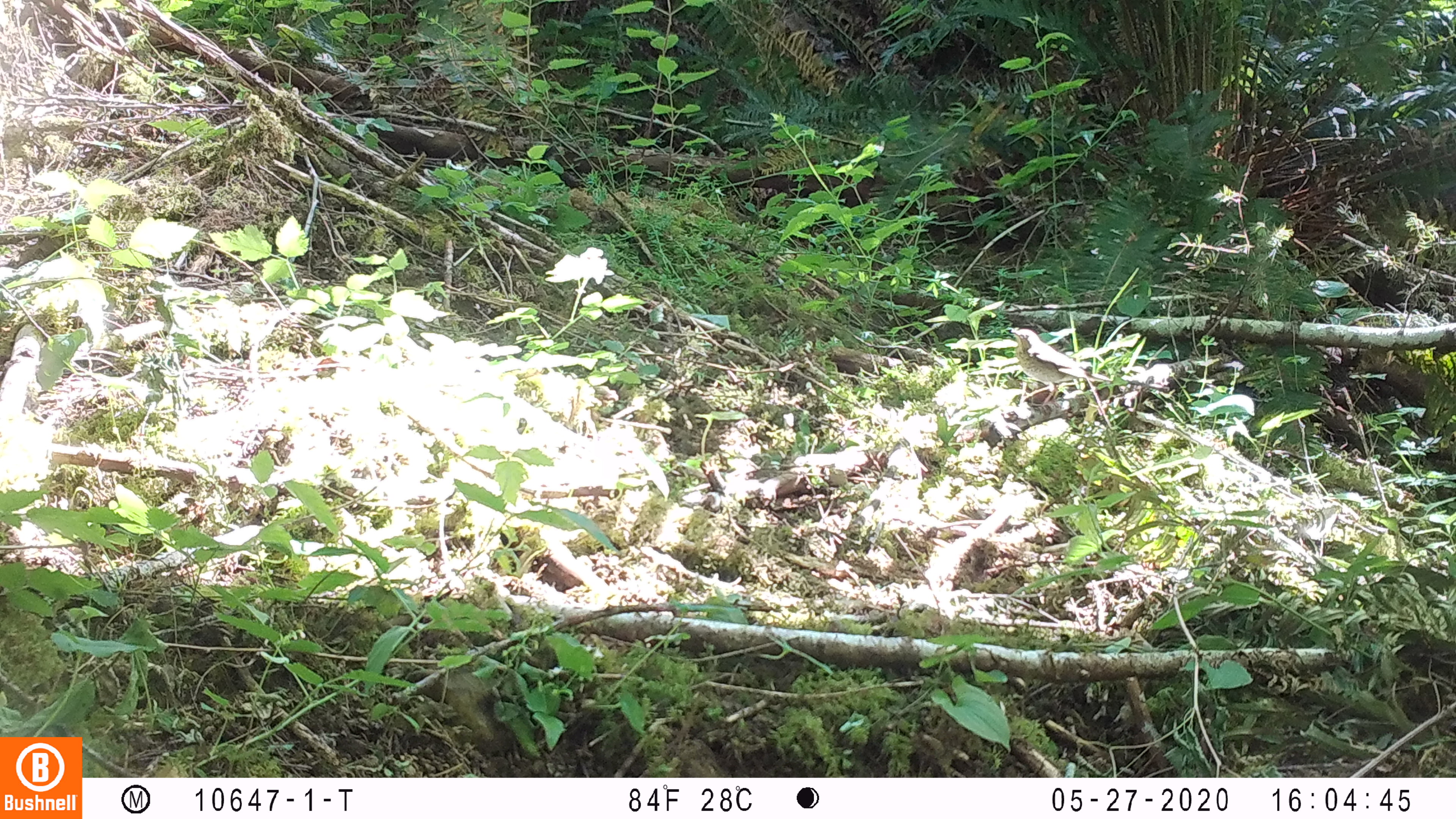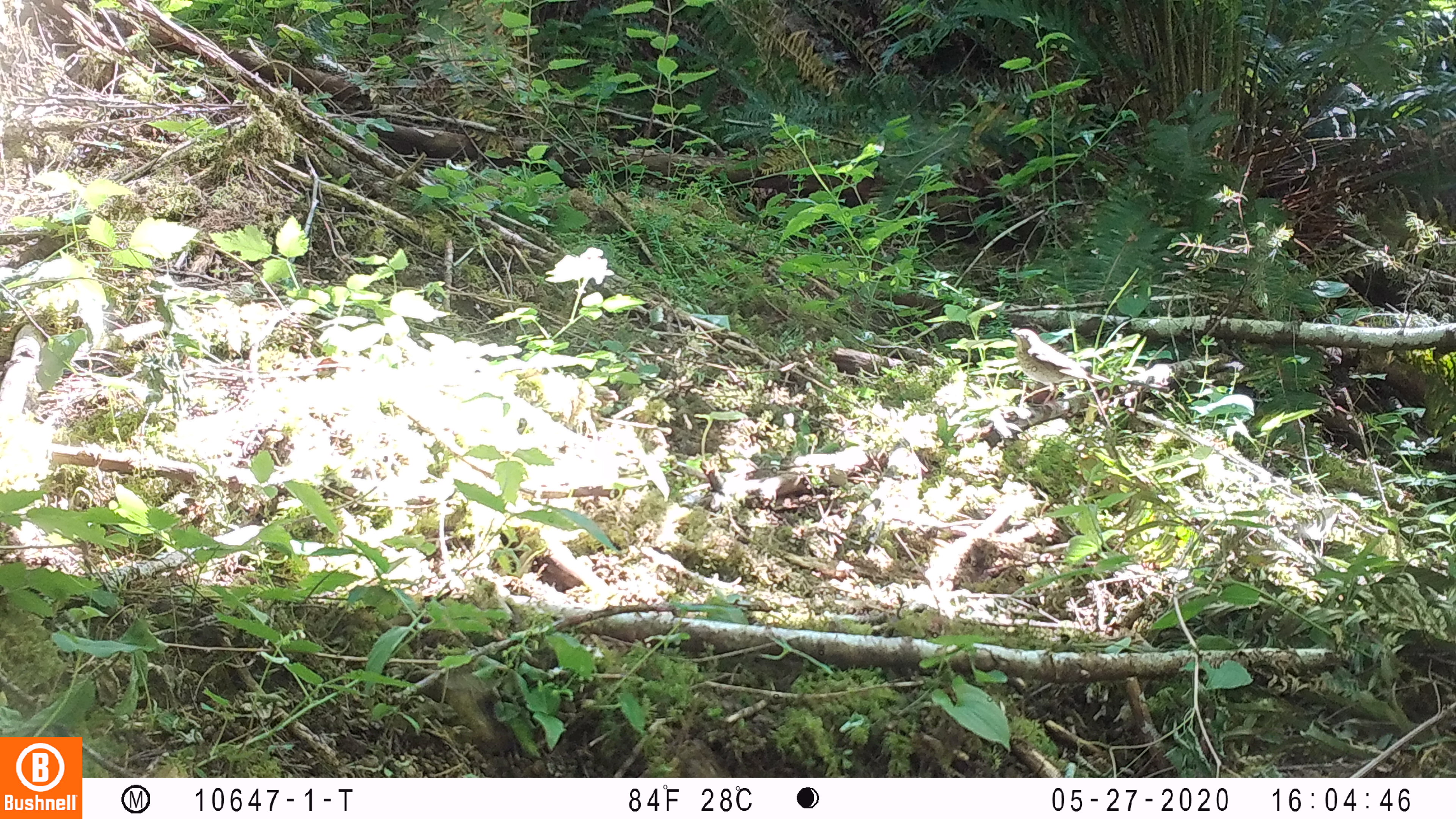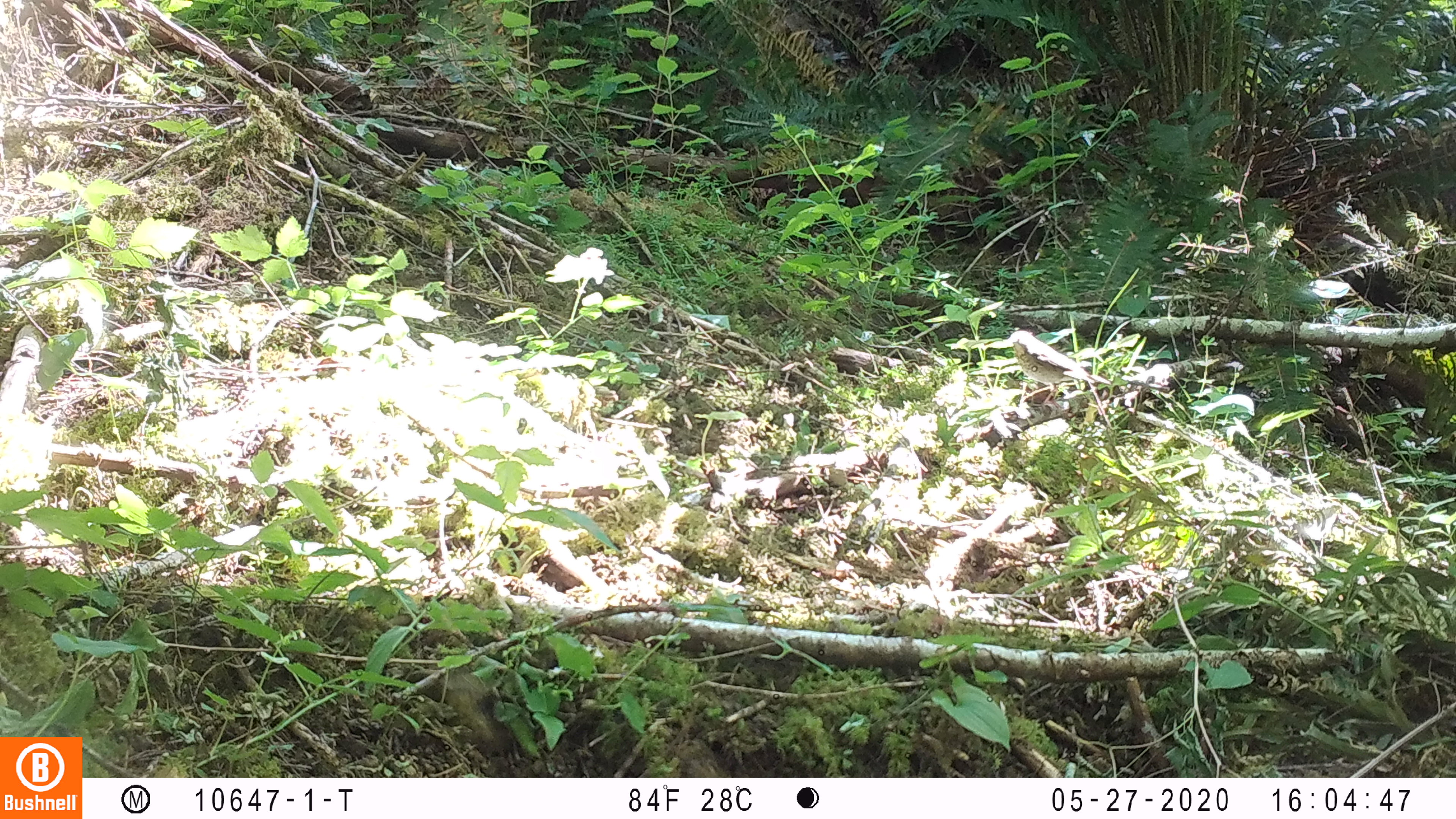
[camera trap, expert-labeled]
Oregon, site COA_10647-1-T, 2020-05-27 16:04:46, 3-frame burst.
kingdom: Animalia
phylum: Chordata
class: Aves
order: Passeriformes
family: Turdidae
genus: Catharus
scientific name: Catharus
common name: brown thrushes and nightingale-thrushes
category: catharus species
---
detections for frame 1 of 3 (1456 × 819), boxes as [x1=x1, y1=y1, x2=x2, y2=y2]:
catharus species: [x1=1007, y1=325, x2=1091, y2=384]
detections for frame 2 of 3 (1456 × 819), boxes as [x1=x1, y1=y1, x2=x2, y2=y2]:
catharus species: [x1=1006, y1=323, x2=1112, y2=389]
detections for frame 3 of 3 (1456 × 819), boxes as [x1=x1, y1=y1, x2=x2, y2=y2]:
catharus species: [x1=1001, y1=325, x2=1109, y2=391]